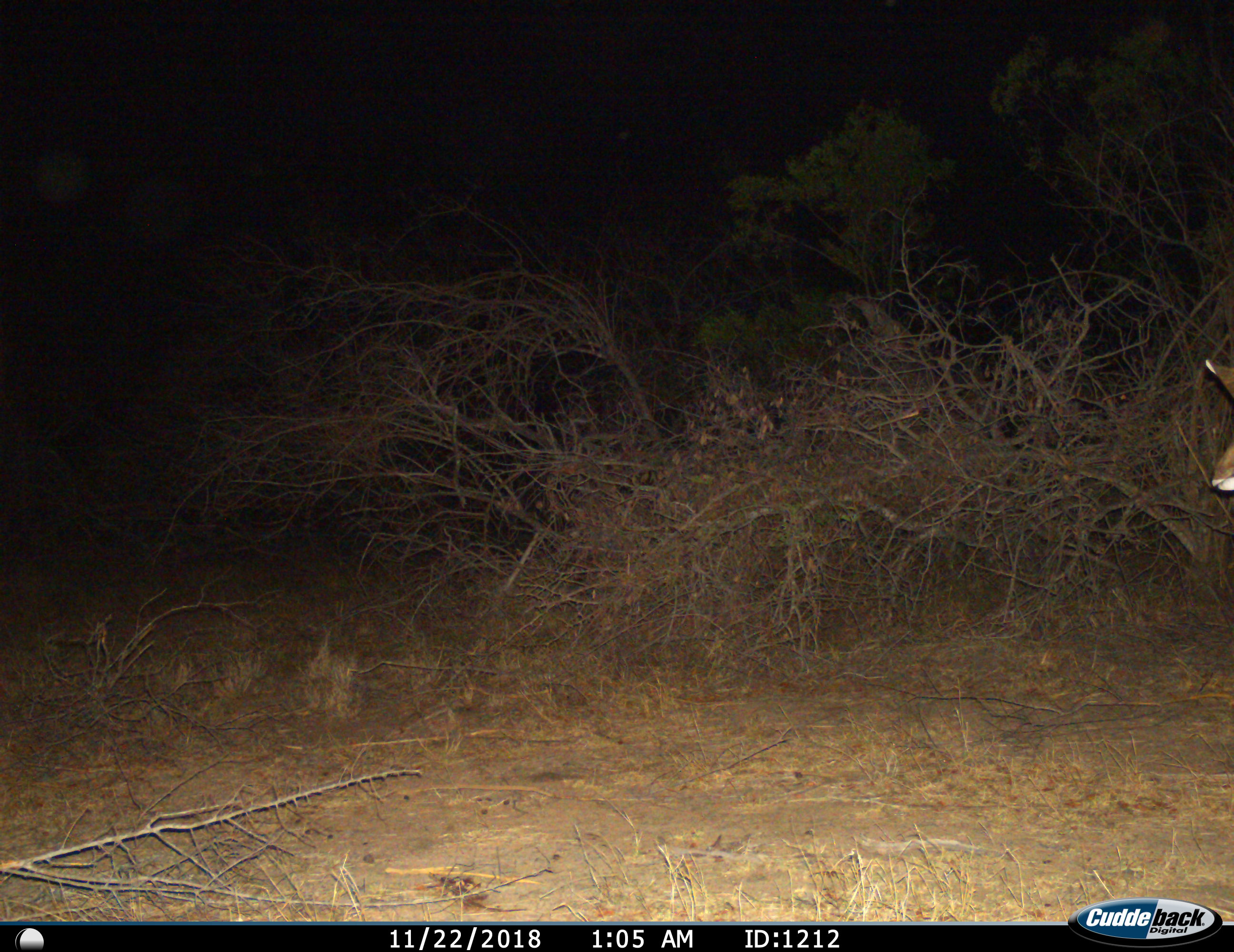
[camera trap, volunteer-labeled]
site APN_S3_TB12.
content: unidentified animal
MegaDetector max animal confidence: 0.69